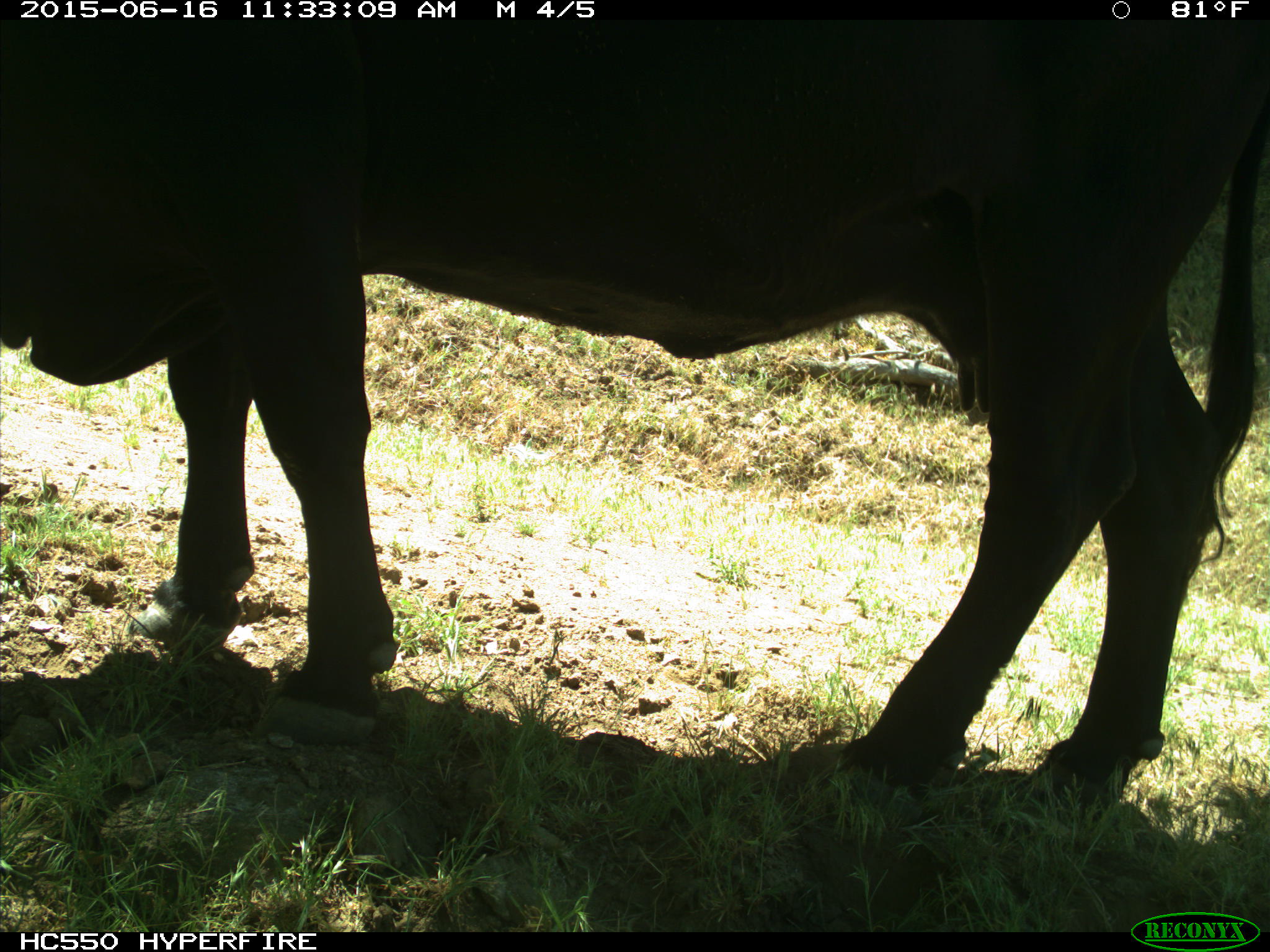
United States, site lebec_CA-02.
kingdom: Animalia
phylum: Chordata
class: Mammalia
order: Artiodactyla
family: Bovidae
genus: Bos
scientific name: Bos taurus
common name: domestic cow